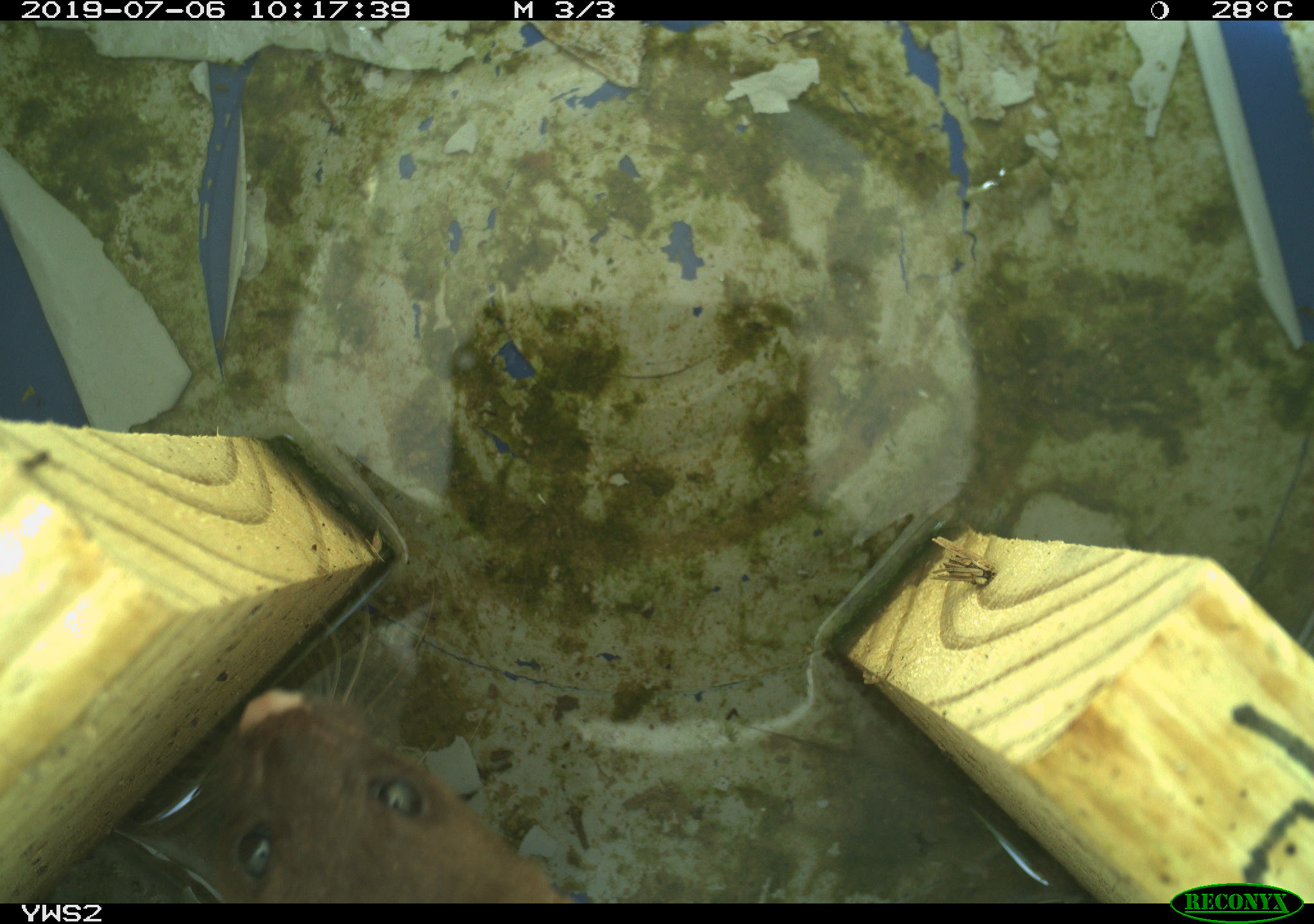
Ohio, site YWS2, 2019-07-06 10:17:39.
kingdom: Animalia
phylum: Chordata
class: Mammalia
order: Carnivora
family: Mustelidae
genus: Neogale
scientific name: Neogale frenata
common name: long-tailed weasel